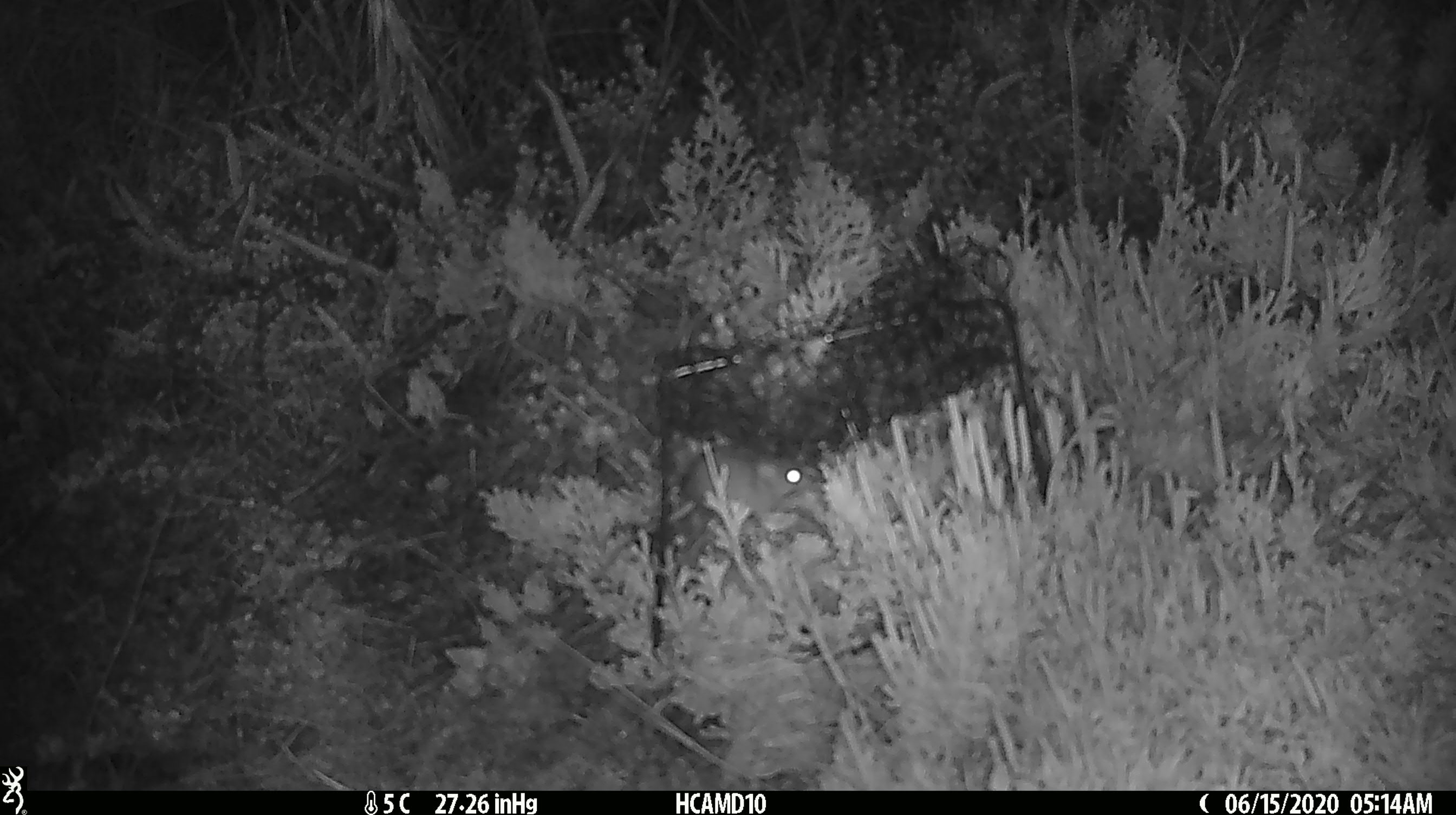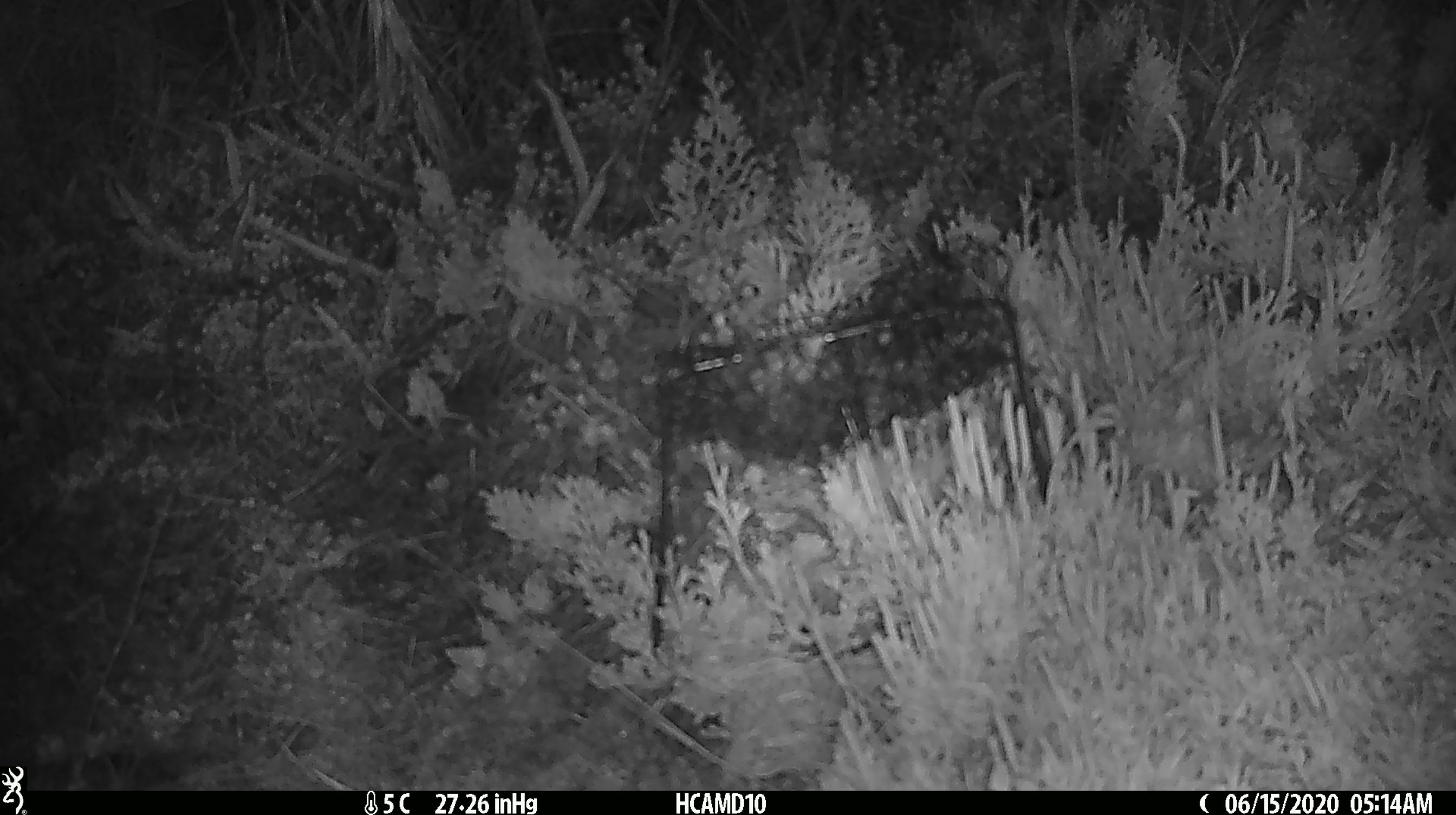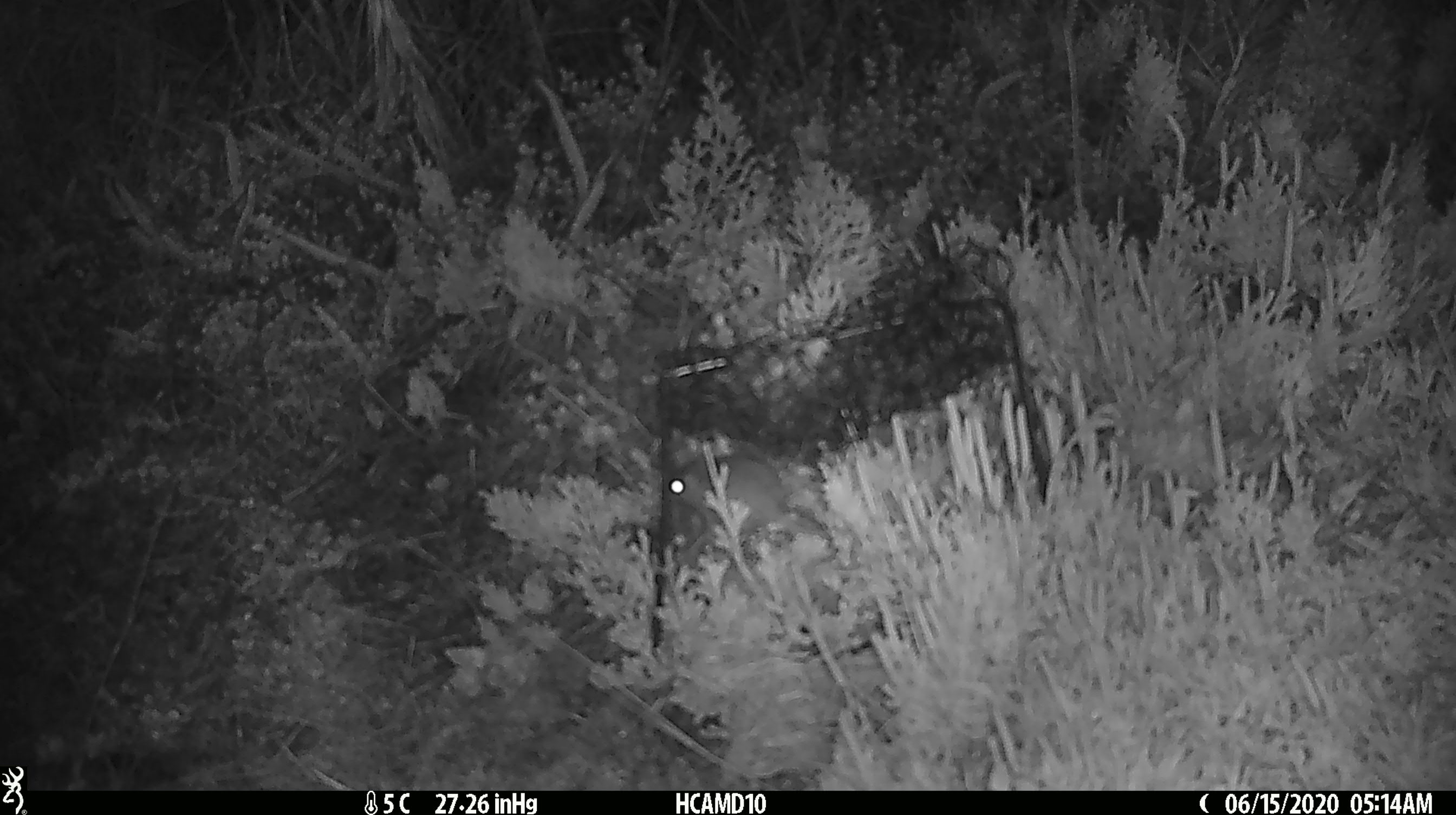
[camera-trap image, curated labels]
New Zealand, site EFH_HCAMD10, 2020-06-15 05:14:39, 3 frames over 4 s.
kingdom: Animalia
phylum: Chordata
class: Mammalia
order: Rodentia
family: Muridae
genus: Mus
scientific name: Mus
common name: mouse